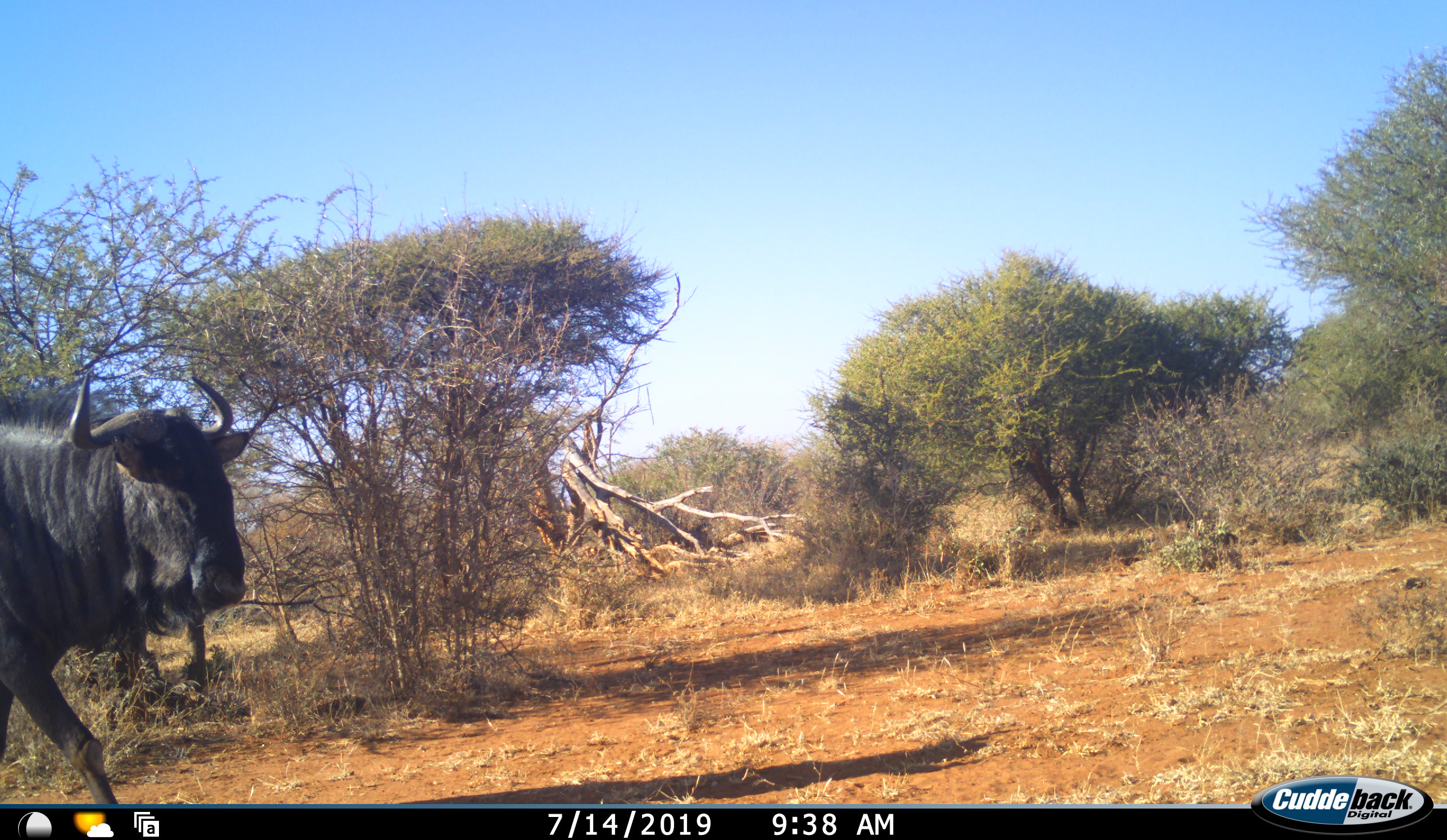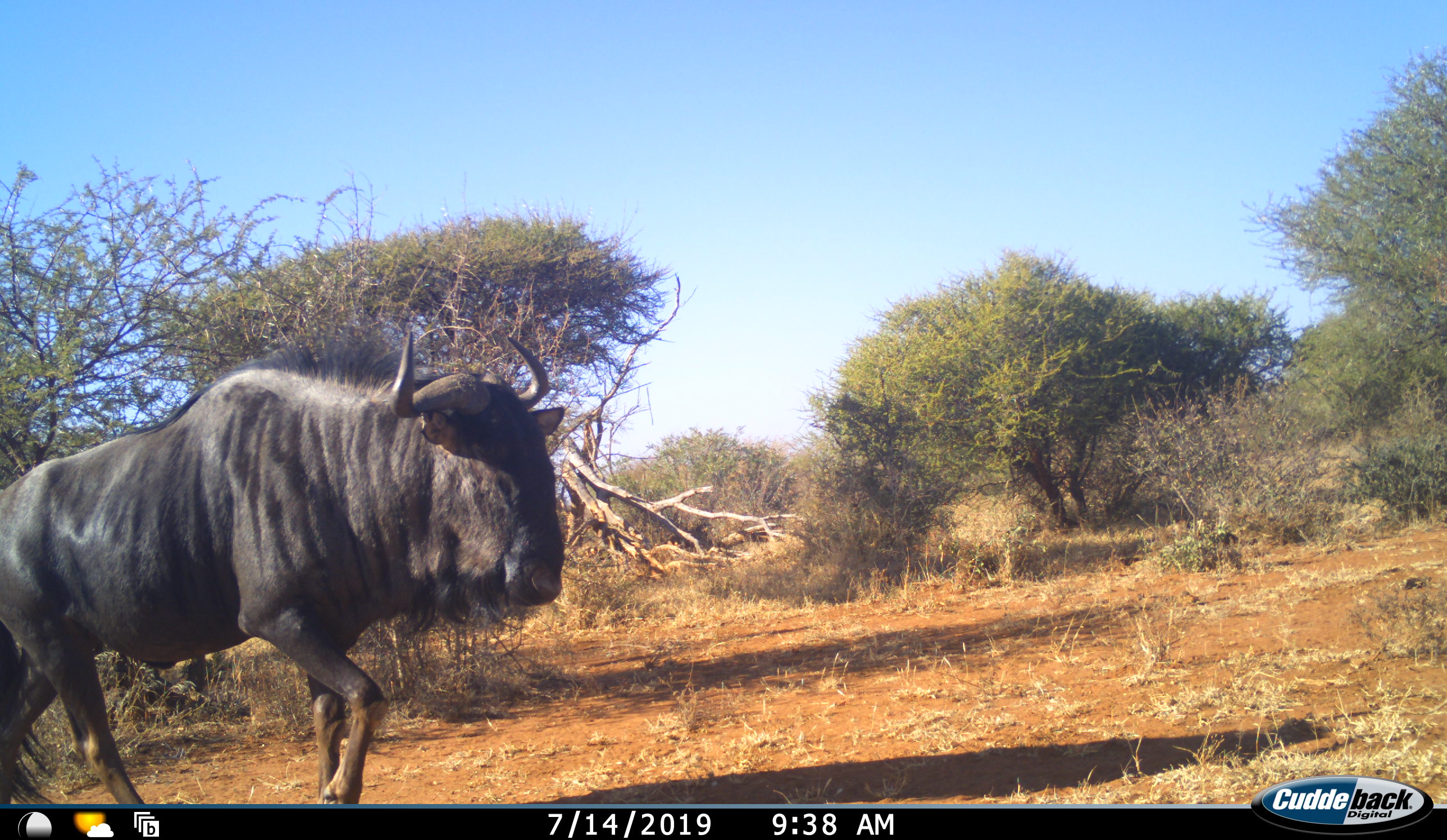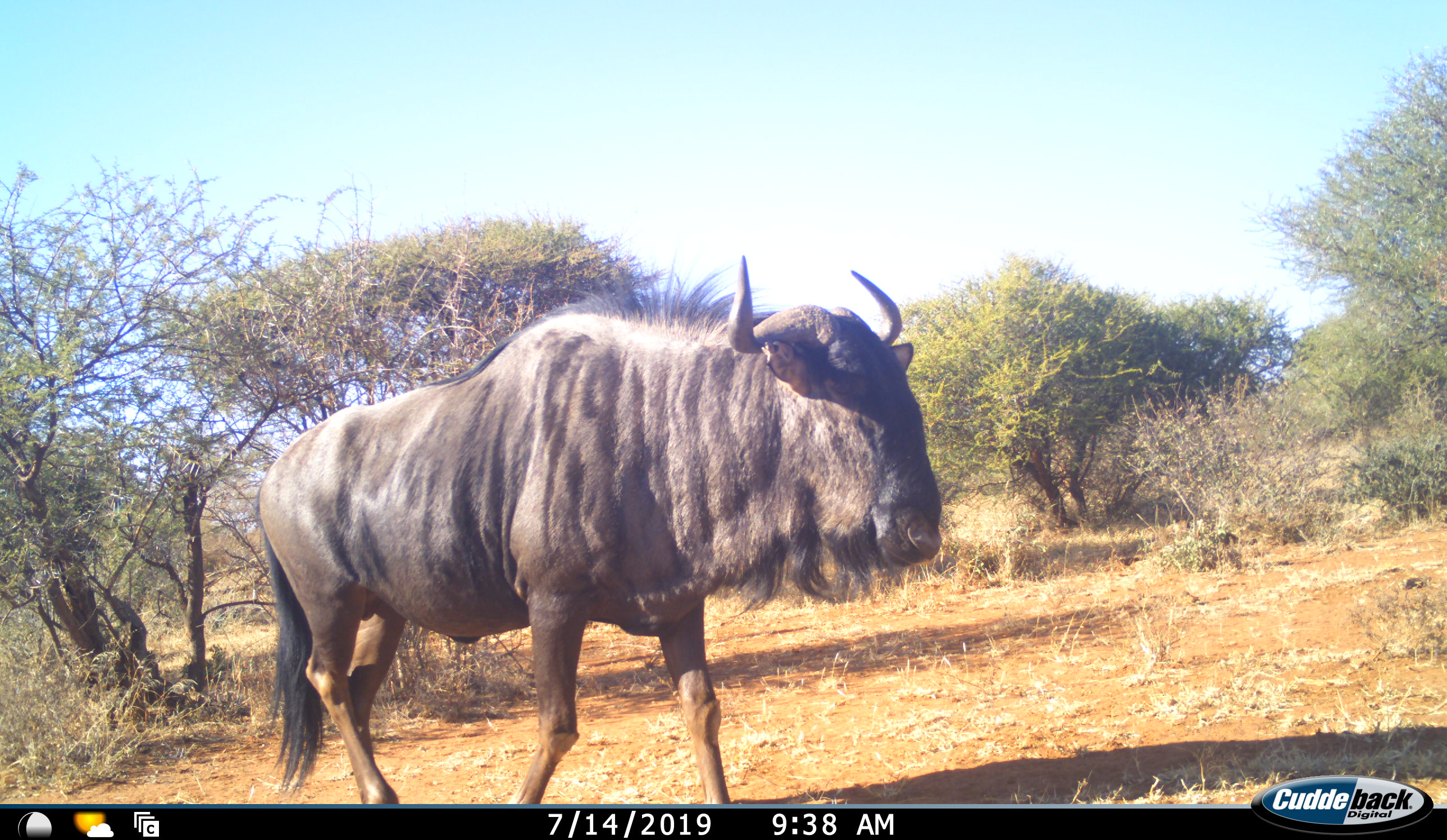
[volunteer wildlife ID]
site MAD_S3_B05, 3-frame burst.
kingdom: Animalia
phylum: Chordata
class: Mammalia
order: Artiodactyla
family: Bovidae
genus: Connochaetes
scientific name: Connochaetes taurinus taurinus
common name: blue wildebeest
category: wildebeestblue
Wildebeestblue (blue wildebeest) (Connochaetes taurinus taurinus), count 1. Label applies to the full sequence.